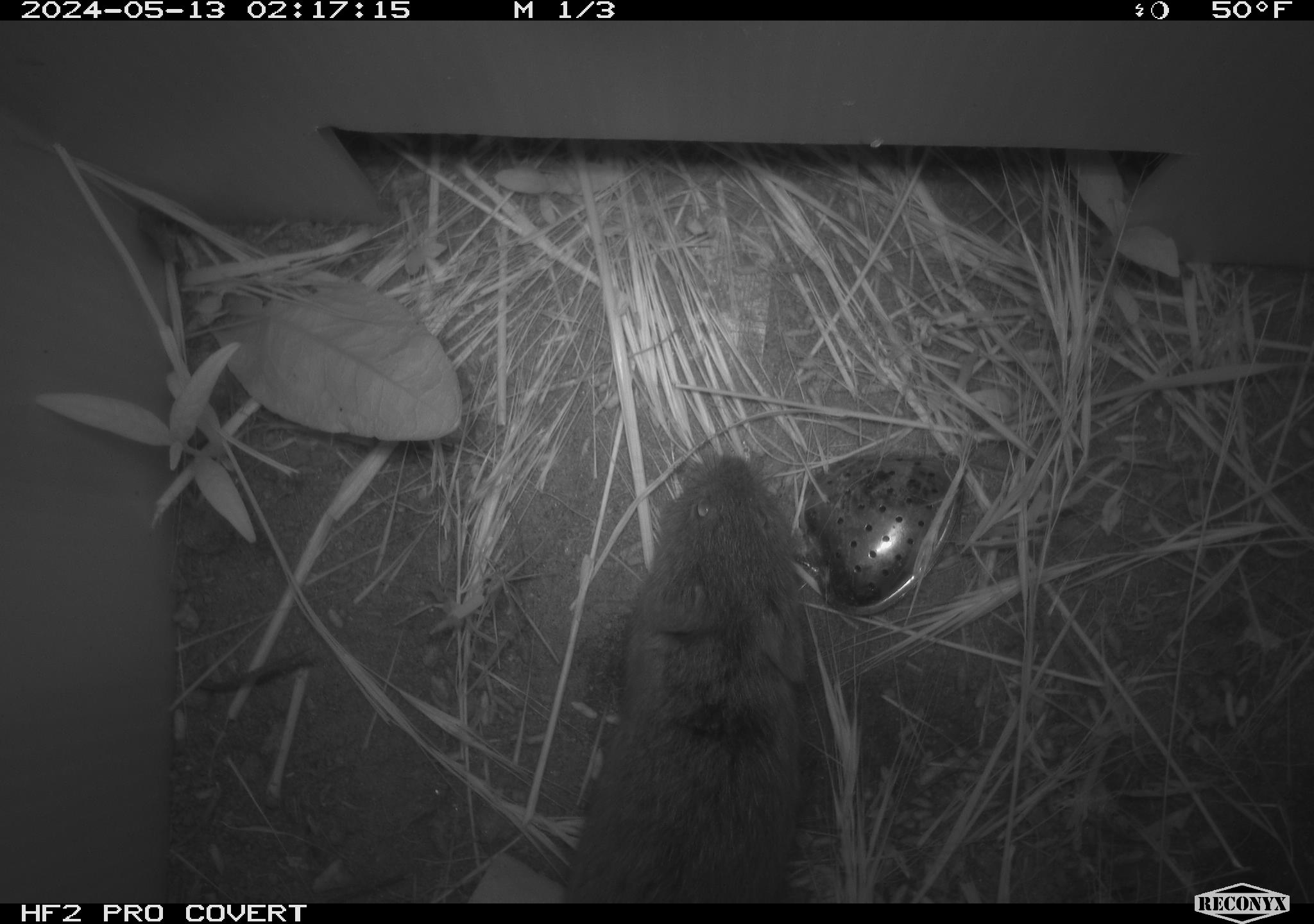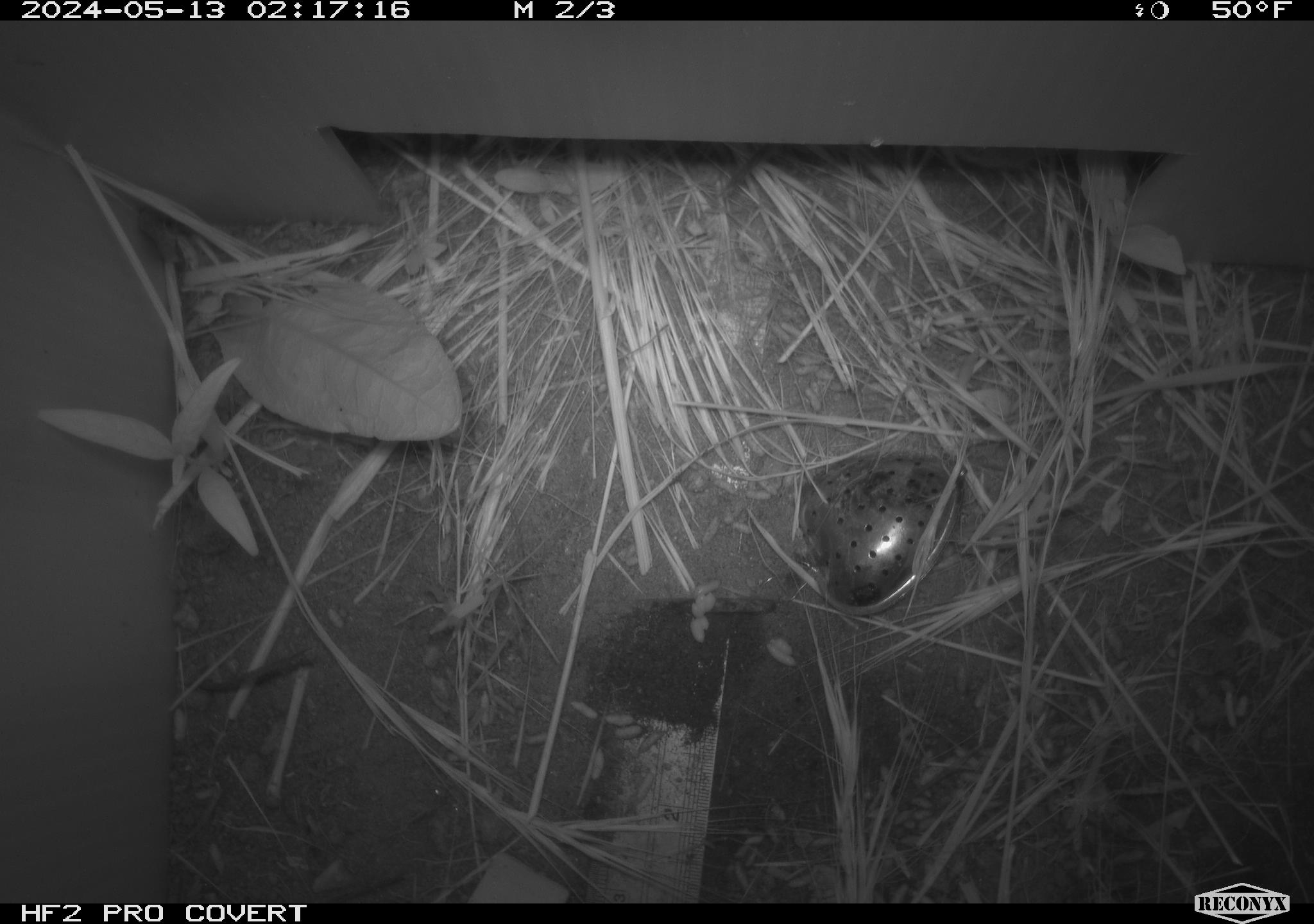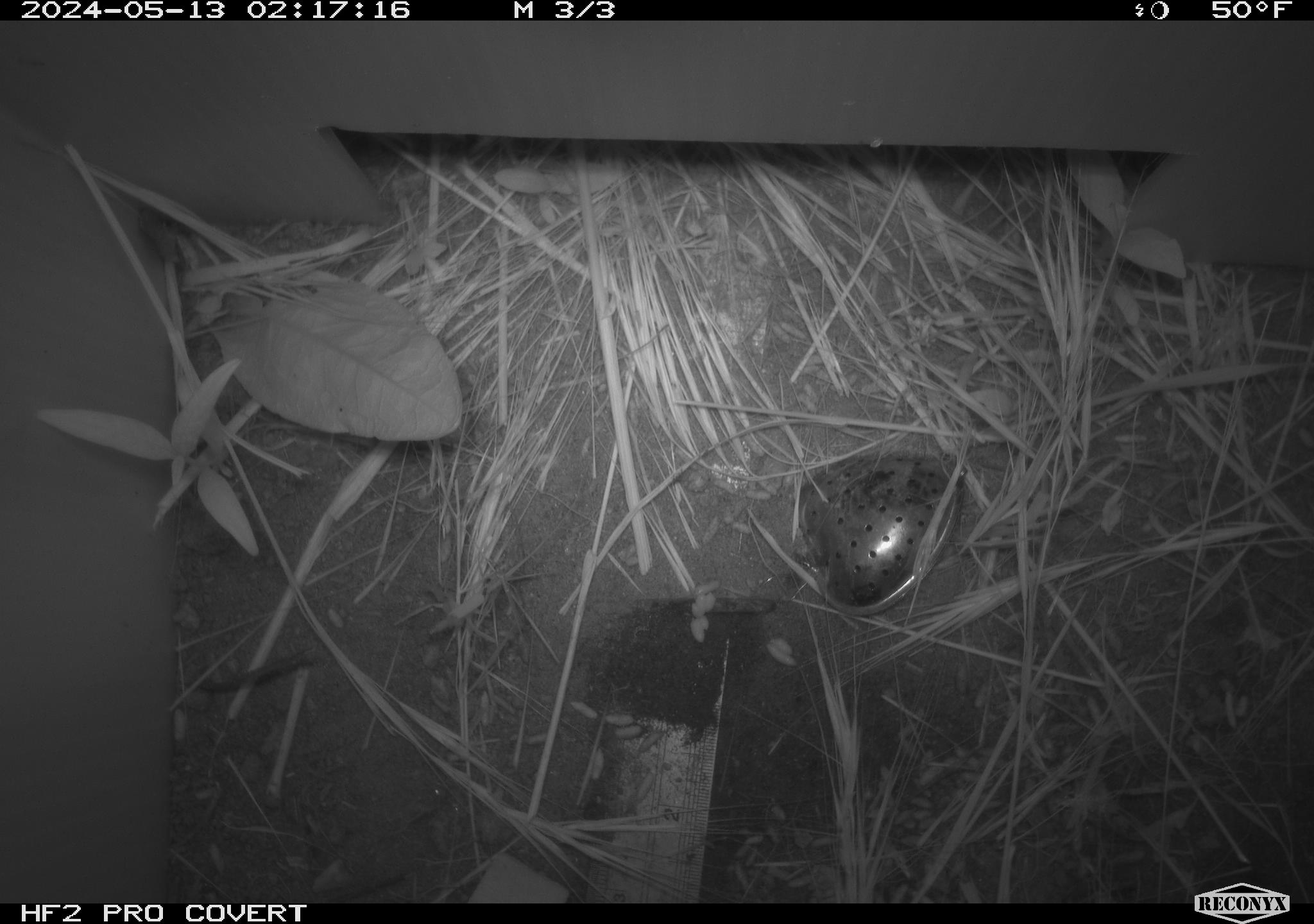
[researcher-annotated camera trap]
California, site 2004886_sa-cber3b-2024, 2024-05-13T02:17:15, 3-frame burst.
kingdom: Animalia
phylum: Chordata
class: Mammalia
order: Rodentia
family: Cricetidae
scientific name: Arvicolinae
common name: voles, lemmings, and muskrats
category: arvicolinae subfamily